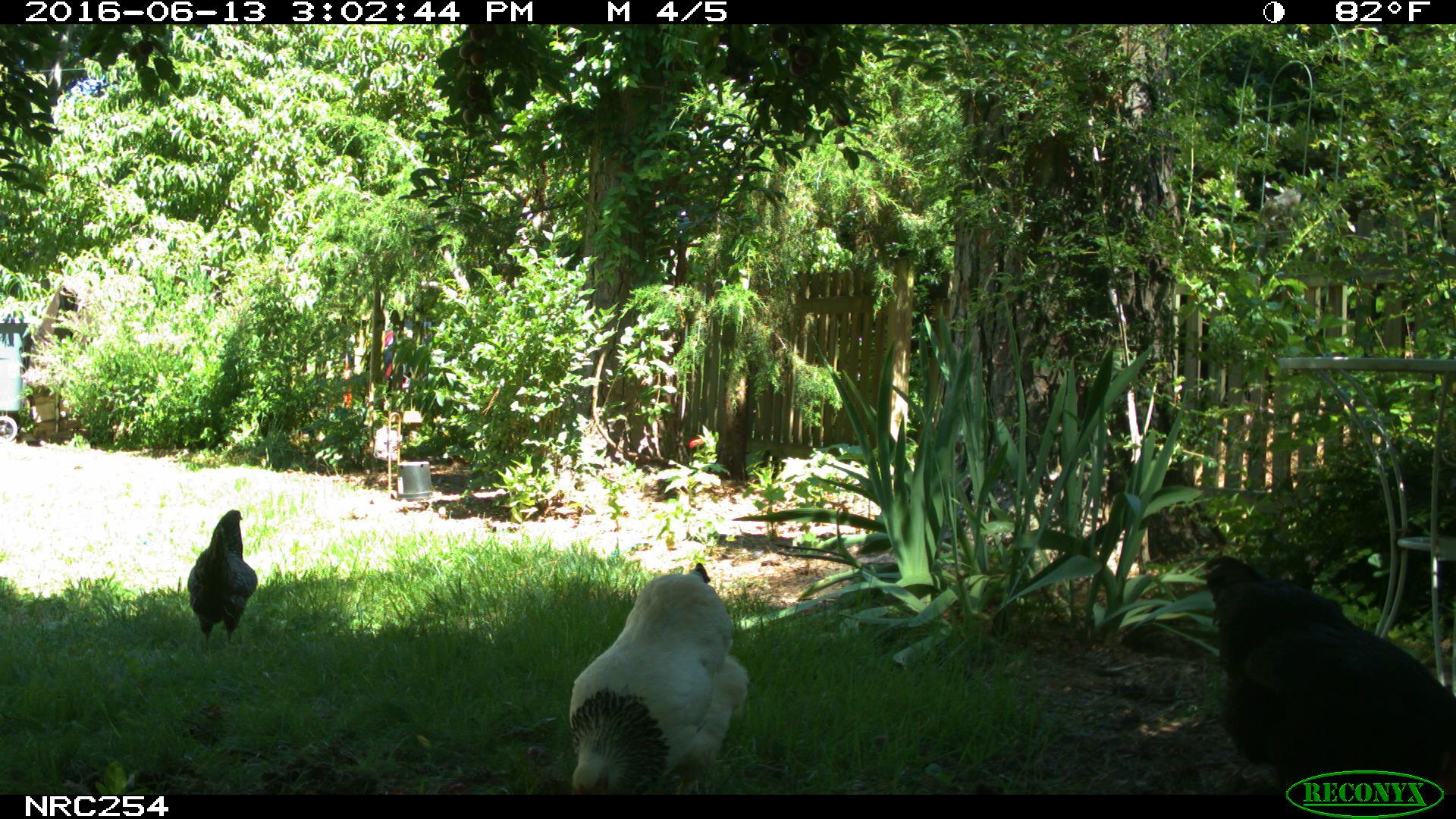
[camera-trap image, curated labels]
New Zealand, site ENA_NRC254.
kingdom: Animalia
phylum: Chordata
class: Aves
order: Galliformes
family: Phasianidae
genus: Gallus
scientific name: Gallus gallus domesticus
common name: chicken